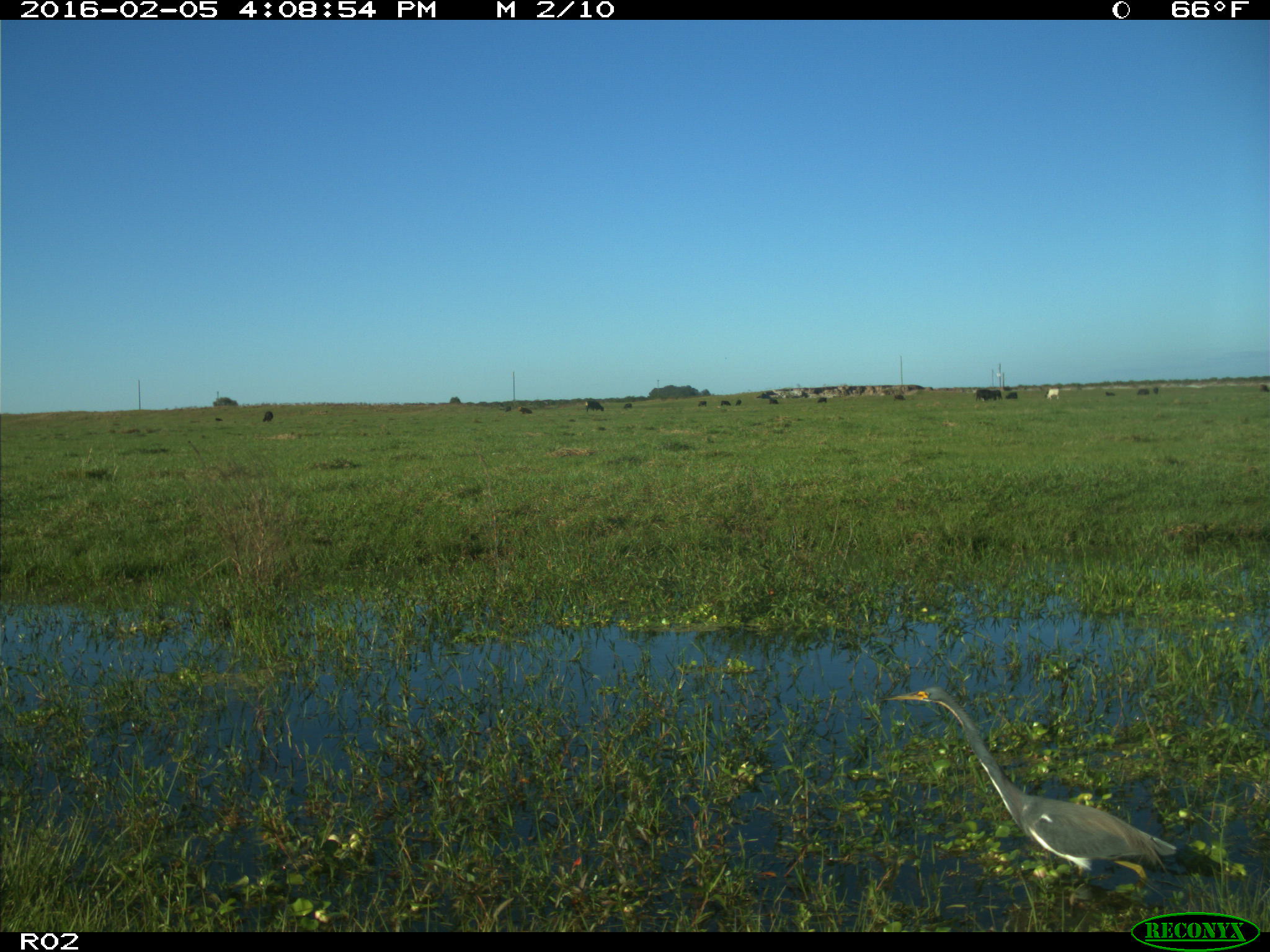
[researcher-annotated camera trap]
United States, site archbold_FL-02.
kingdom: Animalia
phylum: Chordata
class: Mammalia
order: Artiodactyla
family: Bovidae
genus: Bos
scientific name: Bos taurus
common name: domestic cow